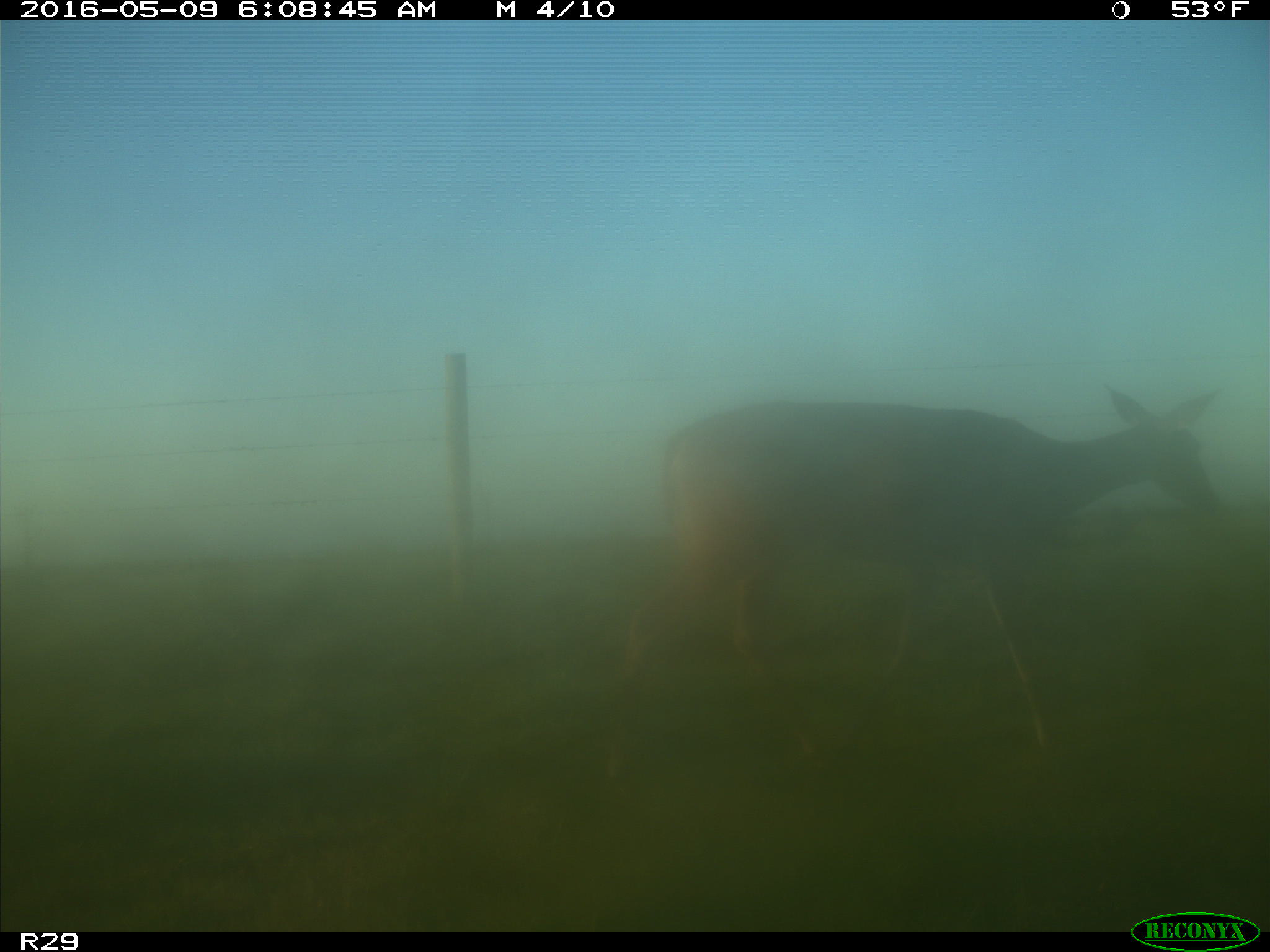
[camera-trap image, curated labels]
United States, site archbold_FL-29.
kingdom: Animalia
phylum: Chordata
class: Mammalia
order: Artiodactyla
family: Cervidae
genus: Odocoileus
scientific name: Odocoileus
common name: deer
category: unidentified deer